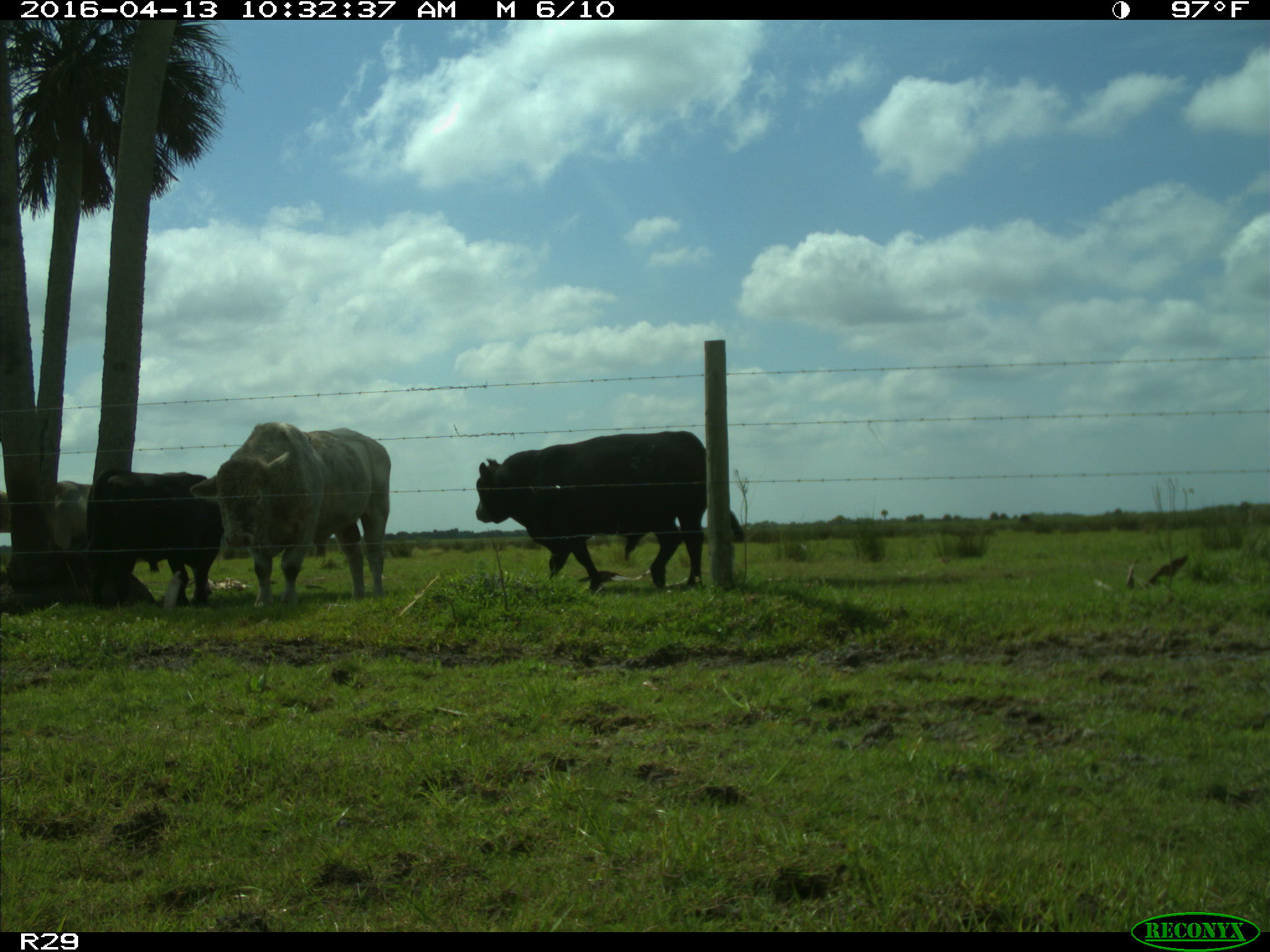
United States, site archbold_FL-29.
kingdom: Animalia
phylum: Chordata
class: Mammalia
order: Artiodactyla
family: Bovidae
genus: Bos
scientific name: Bos taurus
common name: domestic cow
Bos taurus (domestic cow).